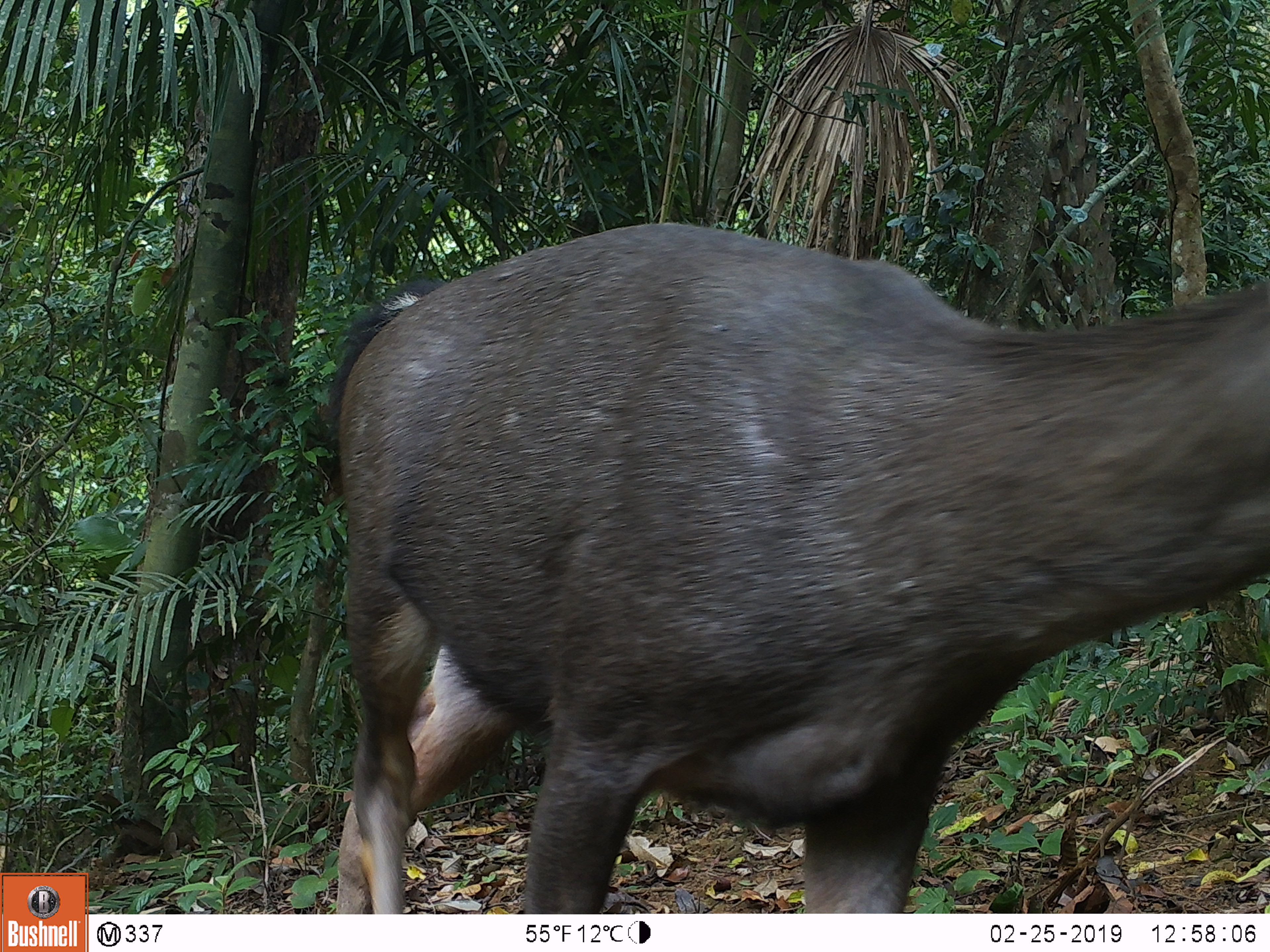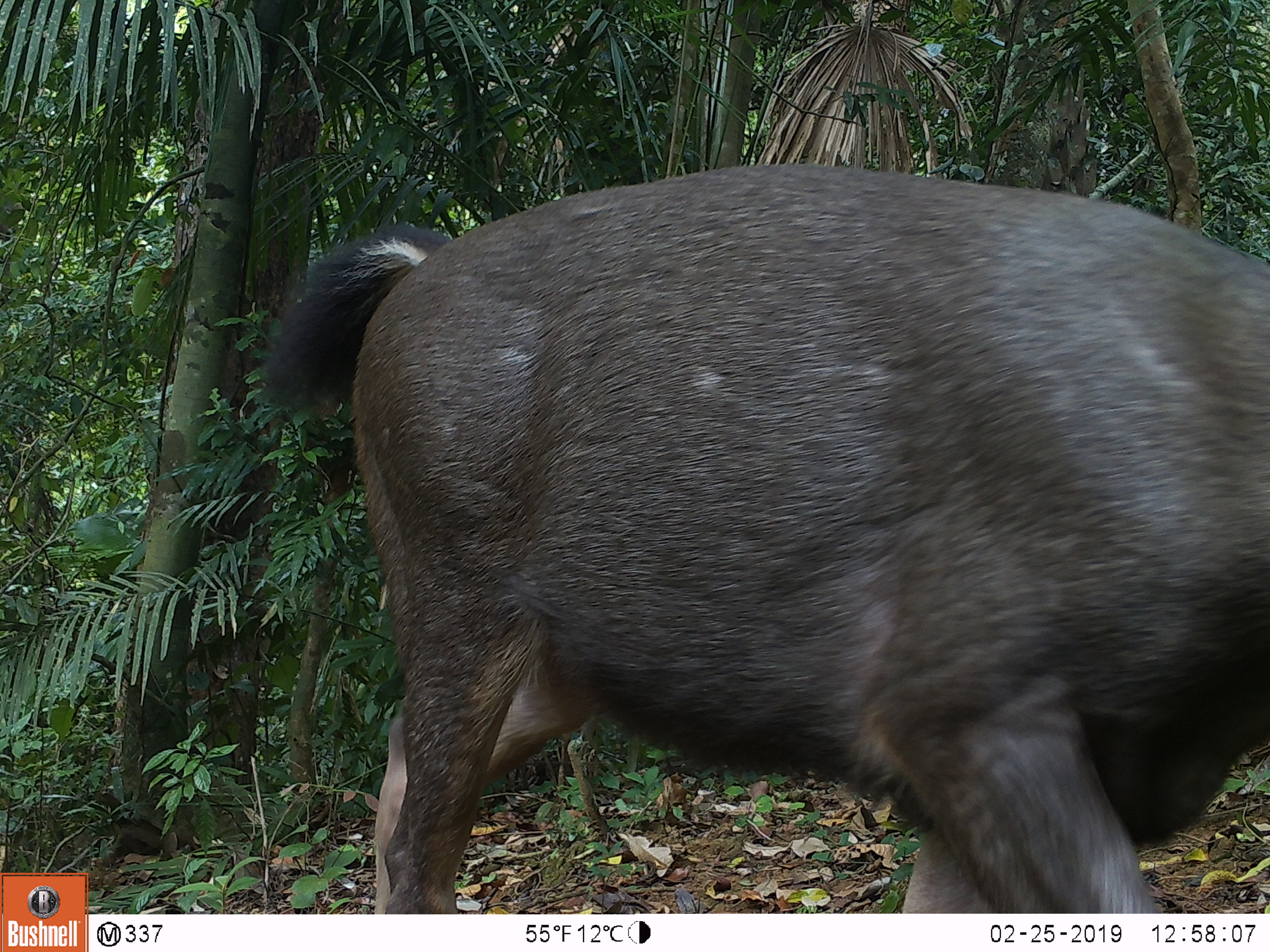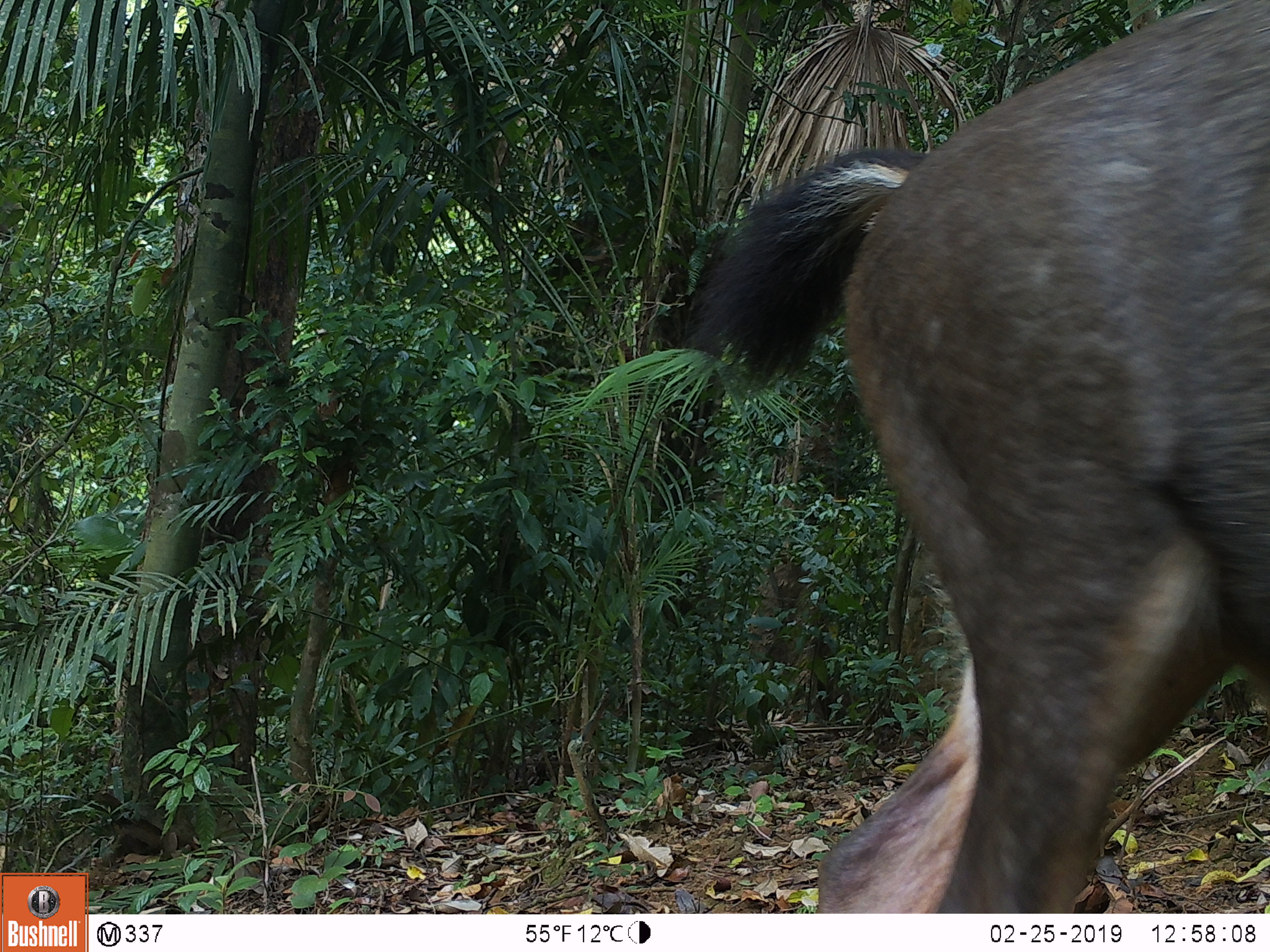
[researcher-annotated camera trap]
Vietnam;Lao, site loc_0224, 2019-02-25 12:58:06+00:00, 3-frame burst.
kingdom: Animalia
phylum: Chordata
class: Mammalia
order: Artiodactyla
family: Cervidae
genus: Rusa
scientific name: Rusa unicolor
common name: sambar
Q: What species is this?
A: Sambar (Rusa unicolor).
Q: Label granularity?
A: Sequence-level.